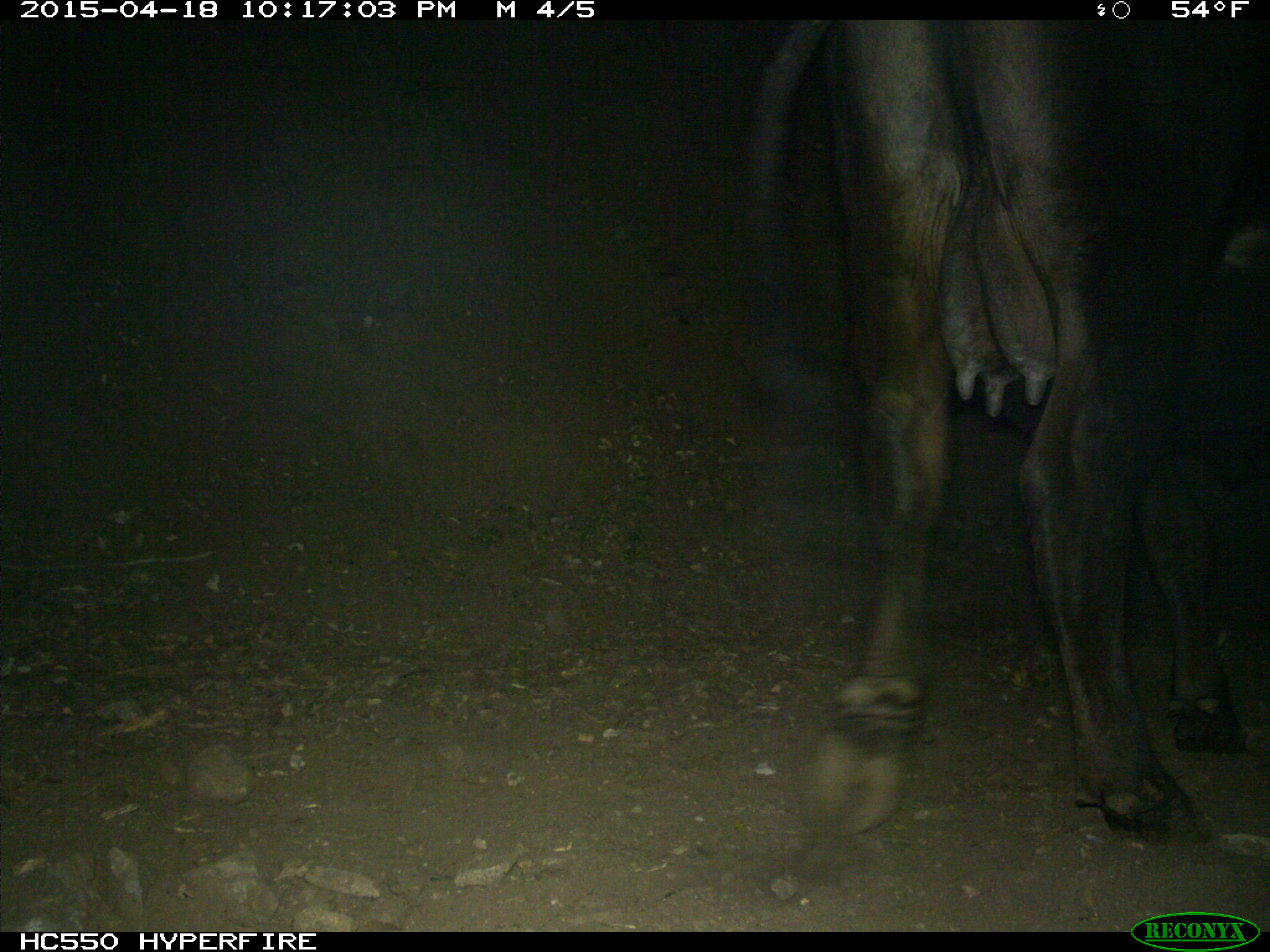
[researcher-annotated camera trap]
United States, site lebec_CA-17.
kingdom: Animalia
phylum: Chordata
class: Mammalia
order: Artiodactyla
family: Bovidae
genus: Bos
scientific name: Bos taurus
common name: domestic cow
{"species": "Bos taurus (domestic cow)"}